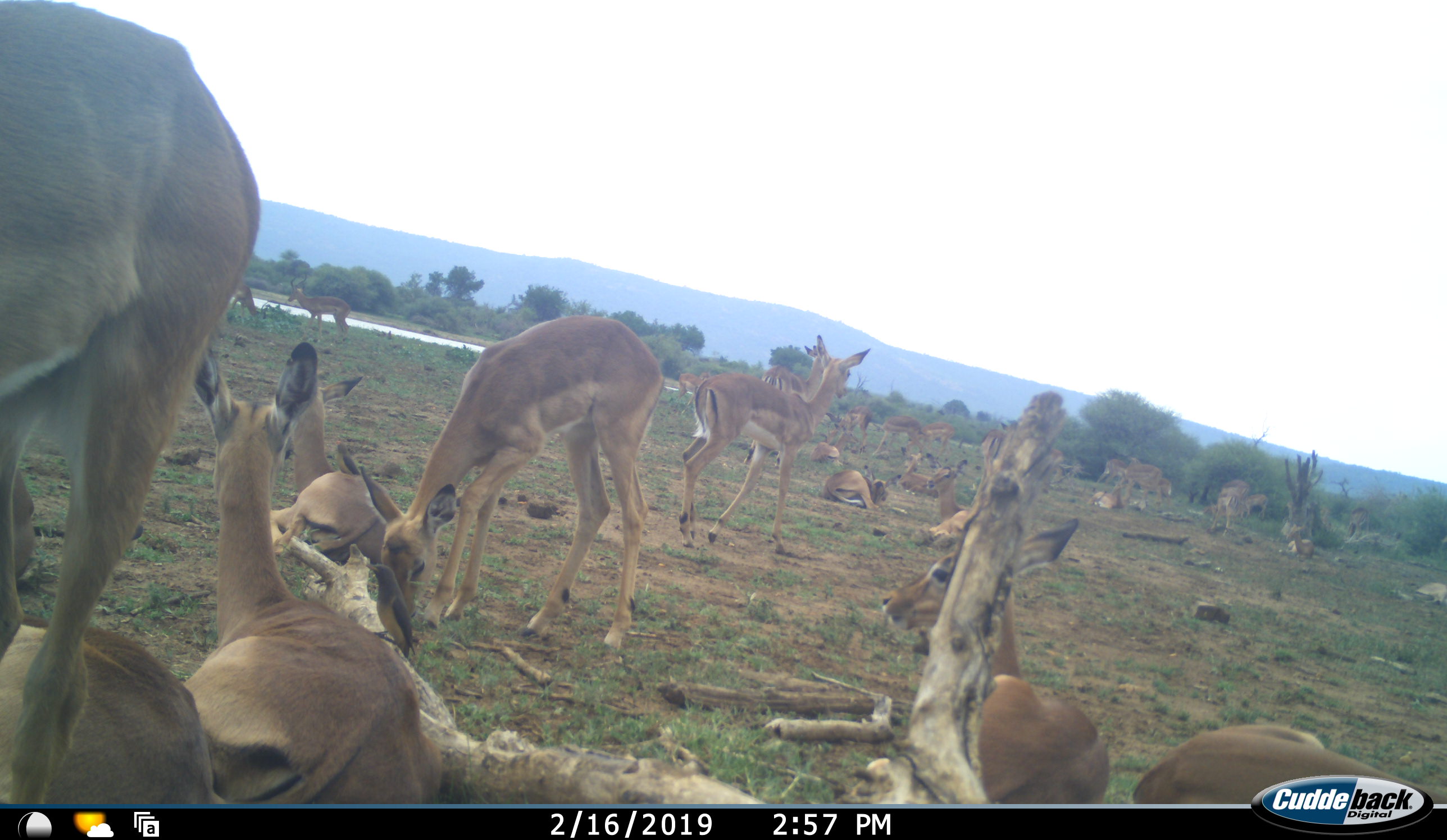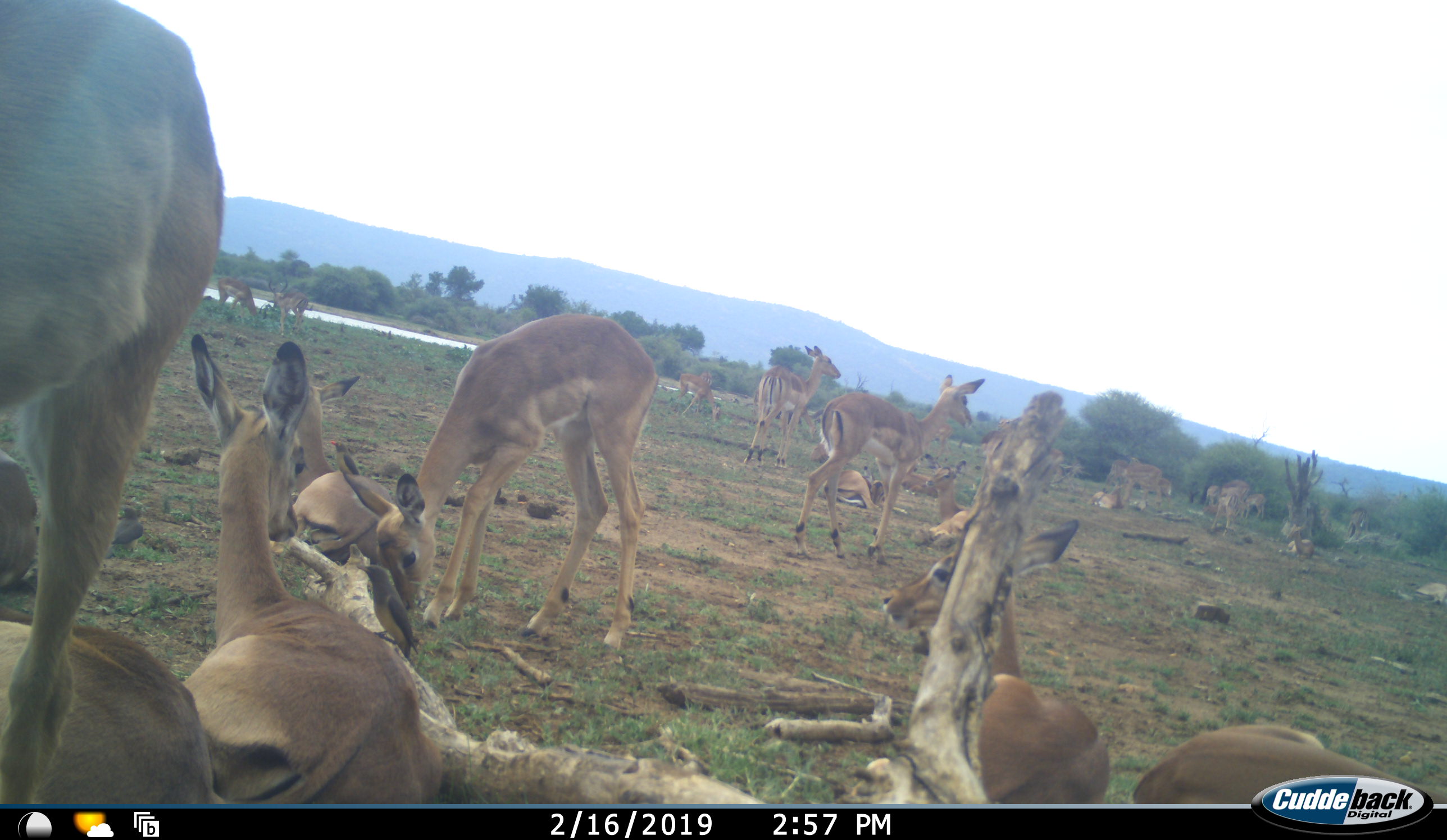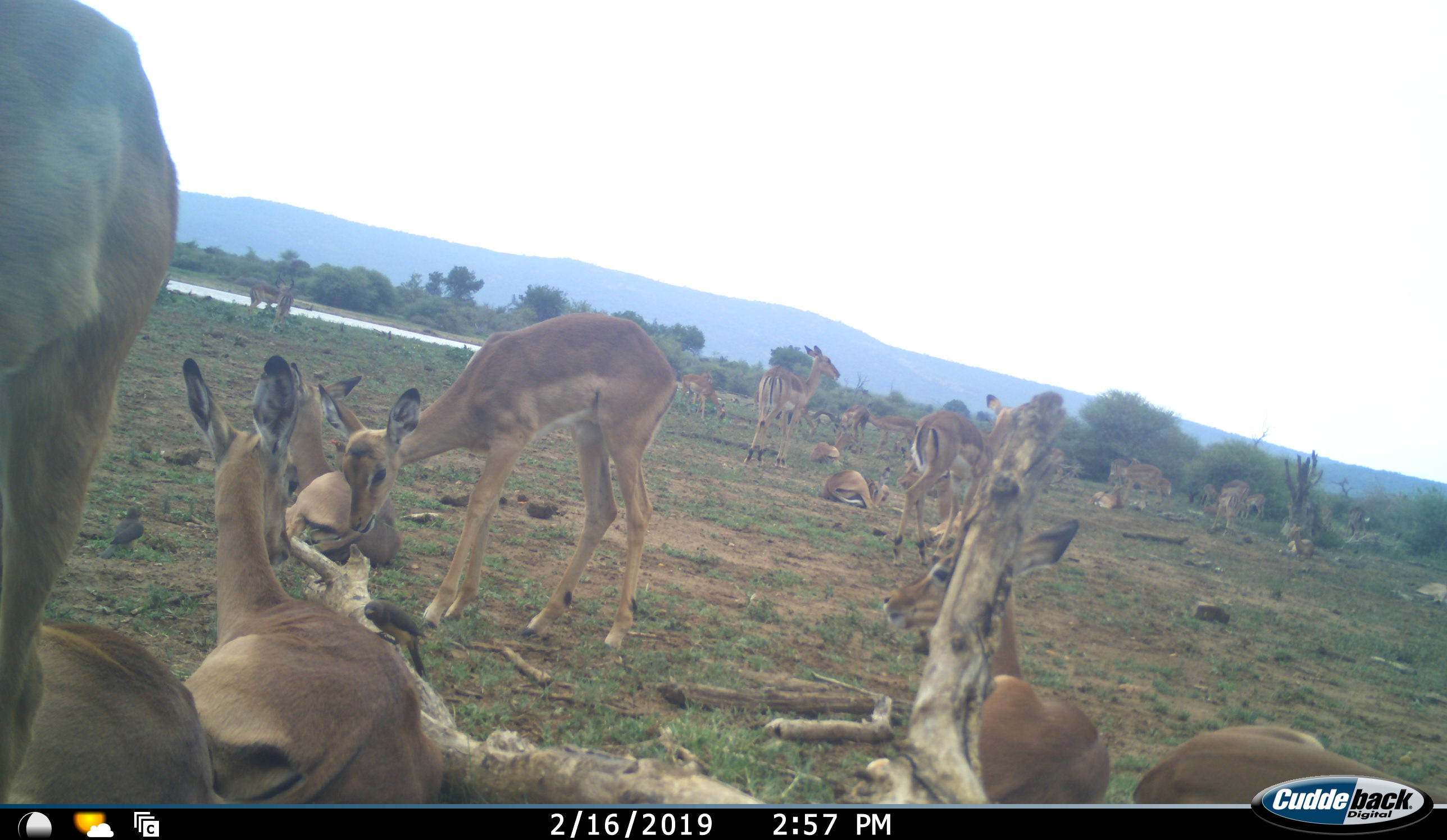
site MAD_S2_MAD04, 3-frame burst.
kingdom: Animalia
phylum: Chordata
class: Mammalia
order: Artiodactyla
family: Bovidae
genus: Aepyceros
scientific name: Aepyceros melampus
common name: impala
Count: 11-50.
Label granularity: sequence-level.